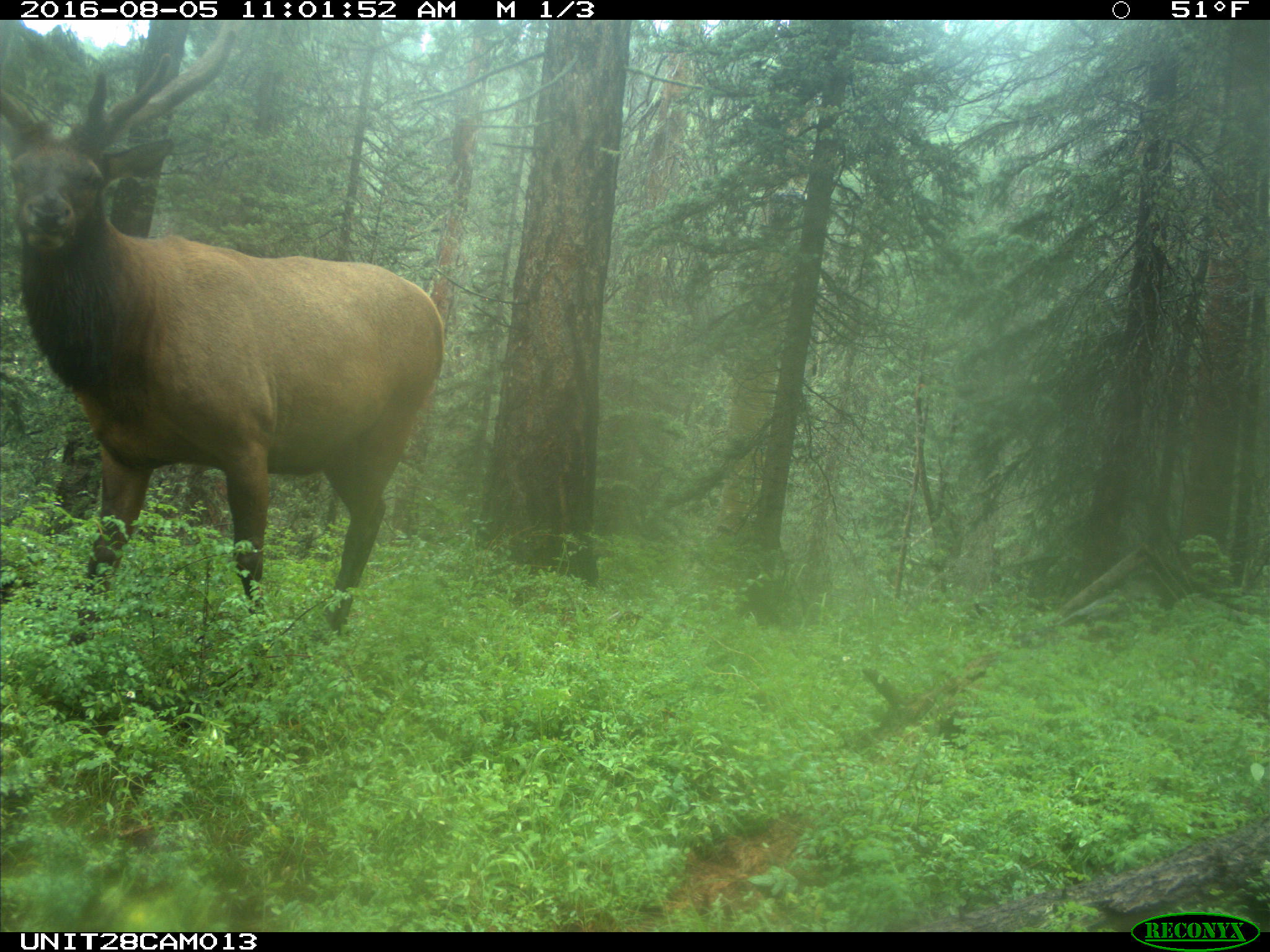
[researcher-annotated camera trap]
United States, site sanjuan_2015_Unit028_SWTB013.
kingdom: Animalia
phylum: Chordata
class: Mammalia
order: Artiodactyla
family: Cervidae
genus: Cervus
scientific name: Cervus elaphus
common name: red deer